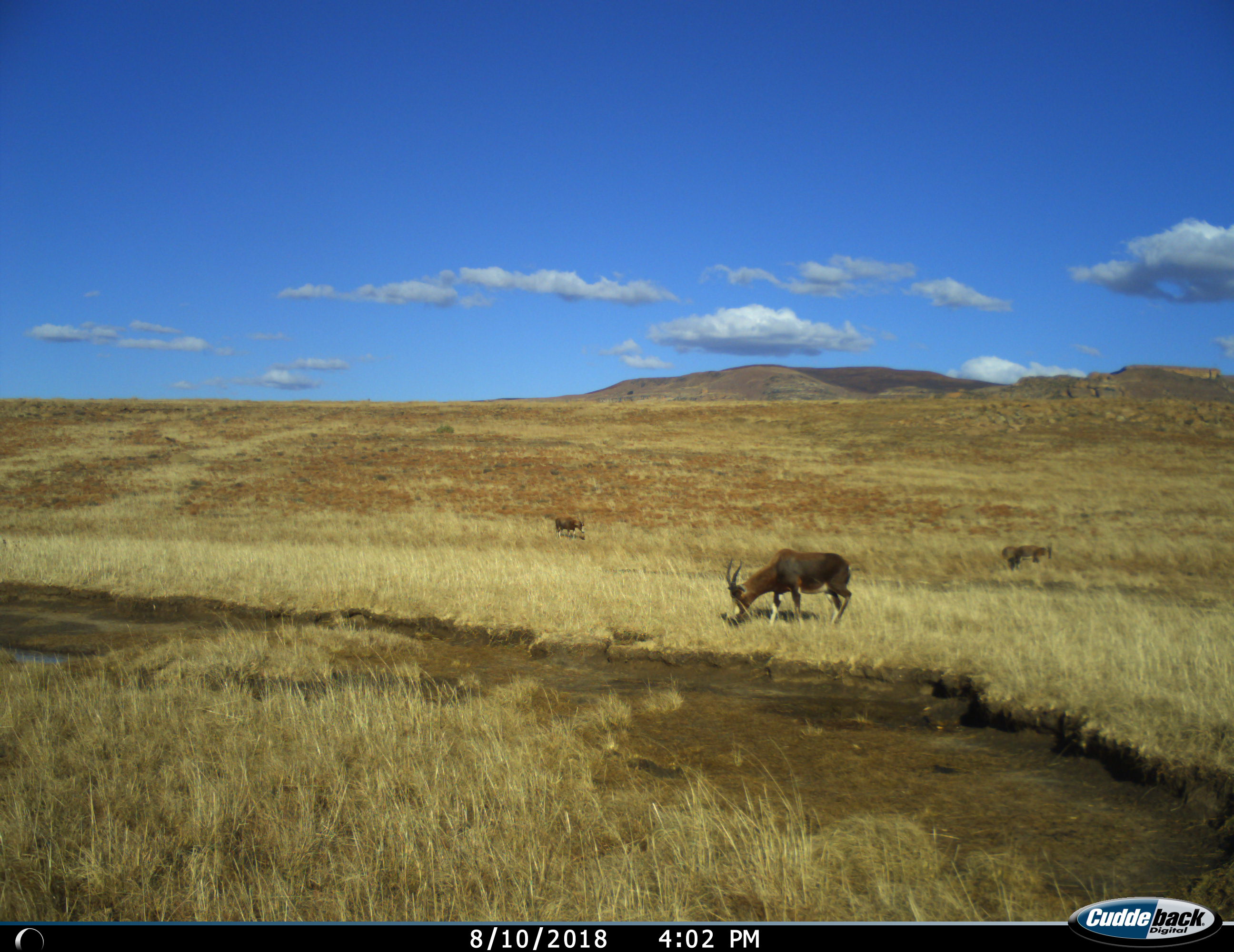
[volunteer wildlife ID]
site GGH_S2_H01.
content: unidentified animal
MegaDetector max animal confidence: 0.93